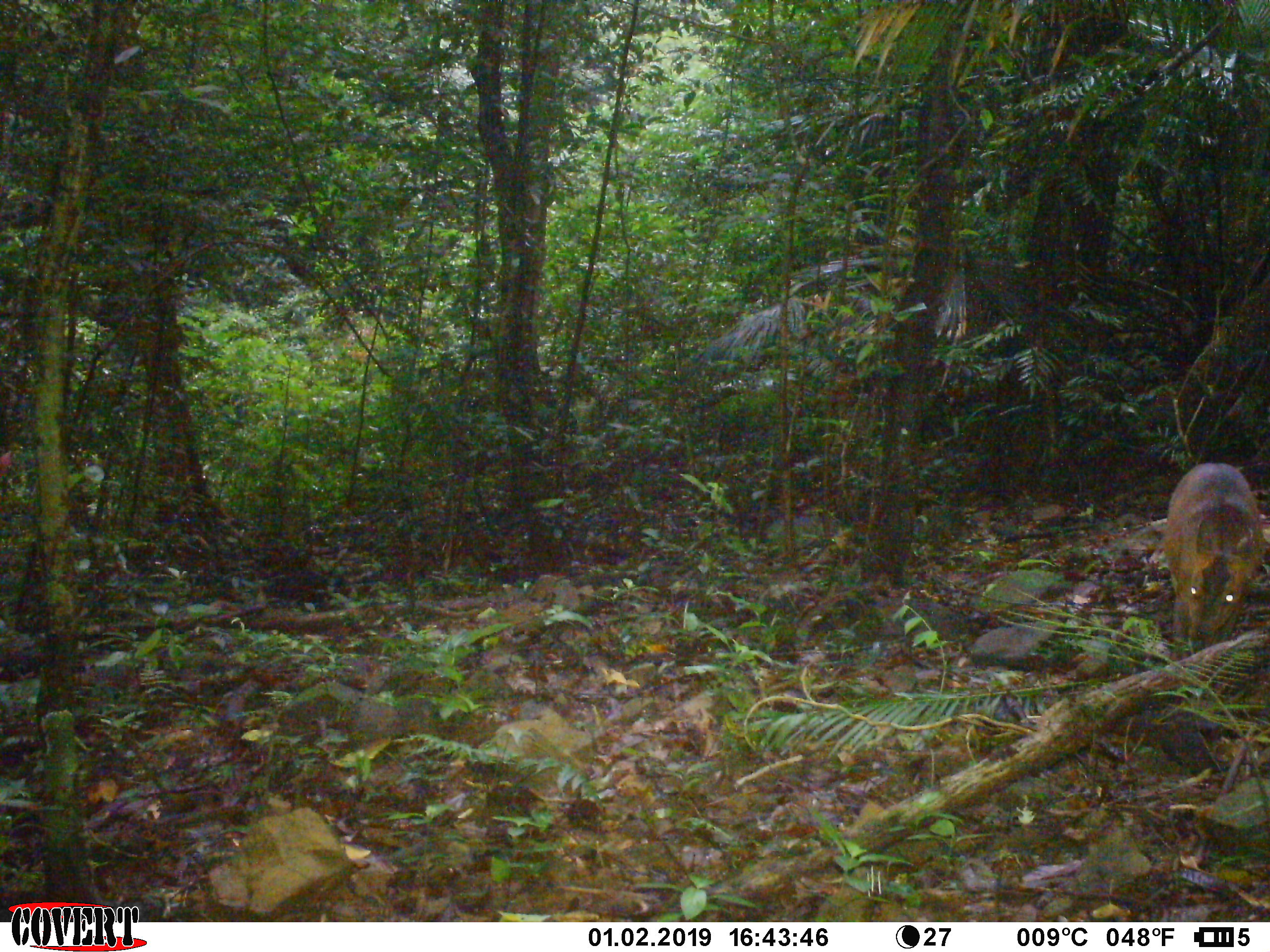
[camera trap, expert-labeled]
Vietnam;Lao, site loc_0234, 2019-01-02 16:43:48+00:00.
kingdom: Animalia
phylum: Chordata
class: Mammalia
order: Artiodactyla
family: Cervidae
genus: Muntiacus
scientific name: Muntiacus vuquangensis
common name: large-antlered muntjac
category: large antlered muntjac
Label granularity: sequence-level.